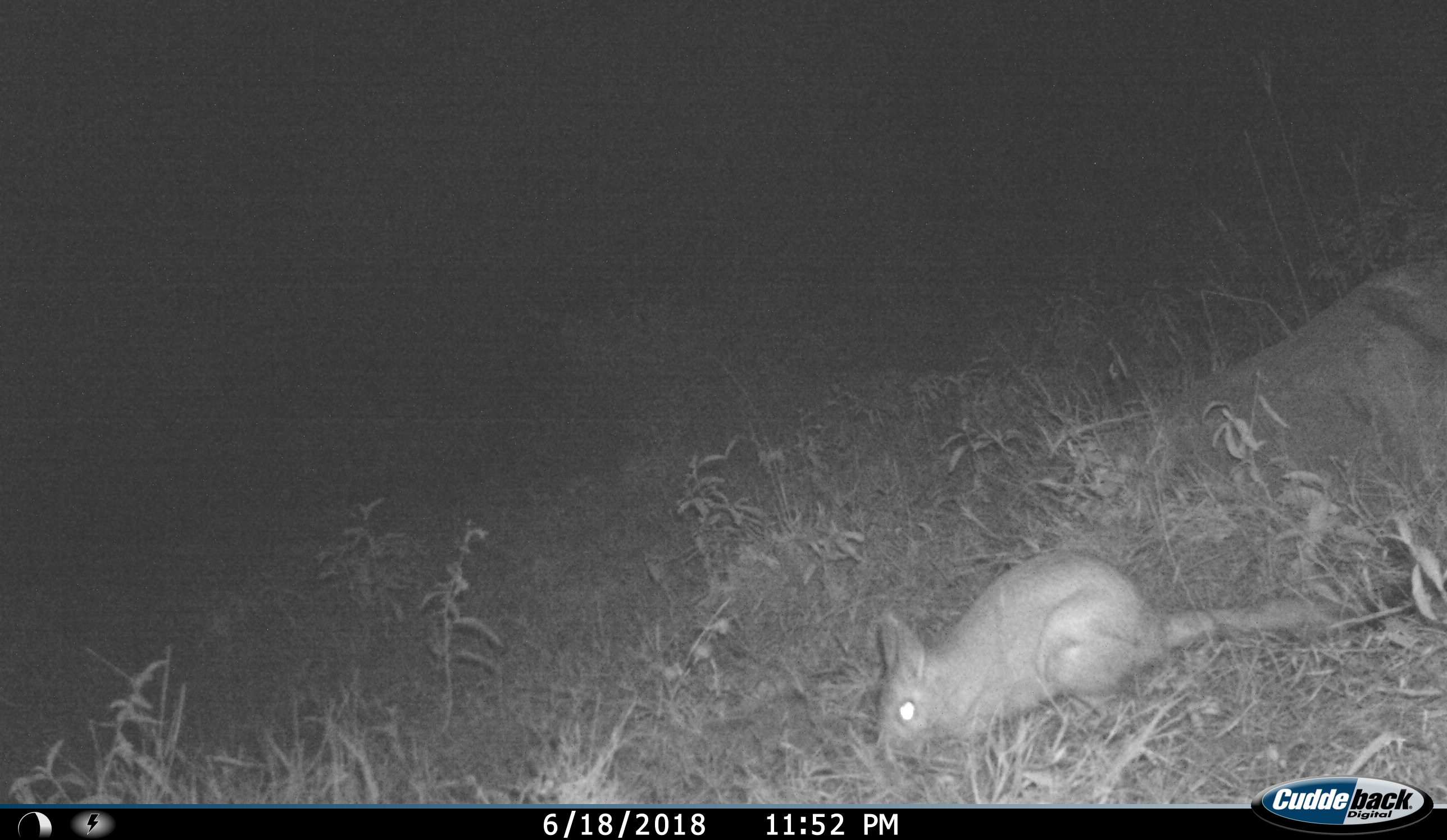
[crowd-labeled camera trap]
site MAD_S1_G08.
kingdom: Animalia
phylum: Chordata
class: Mammalia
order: Rodentia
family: Pedetidae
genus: Pedetes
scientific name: Pedetes capensis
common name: springhare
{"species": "springhare (Pedetes capensis)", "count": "1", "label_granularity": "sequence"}